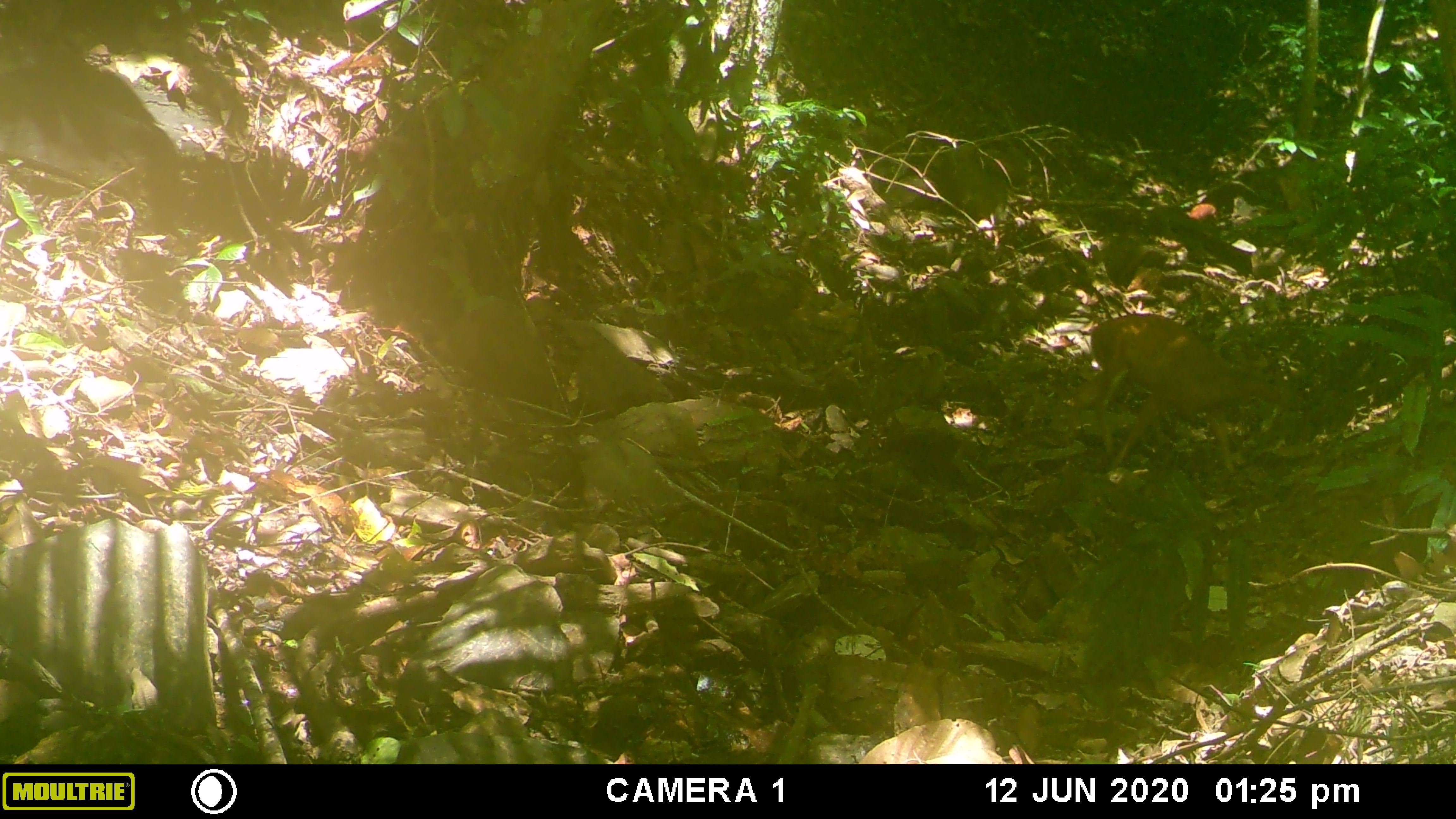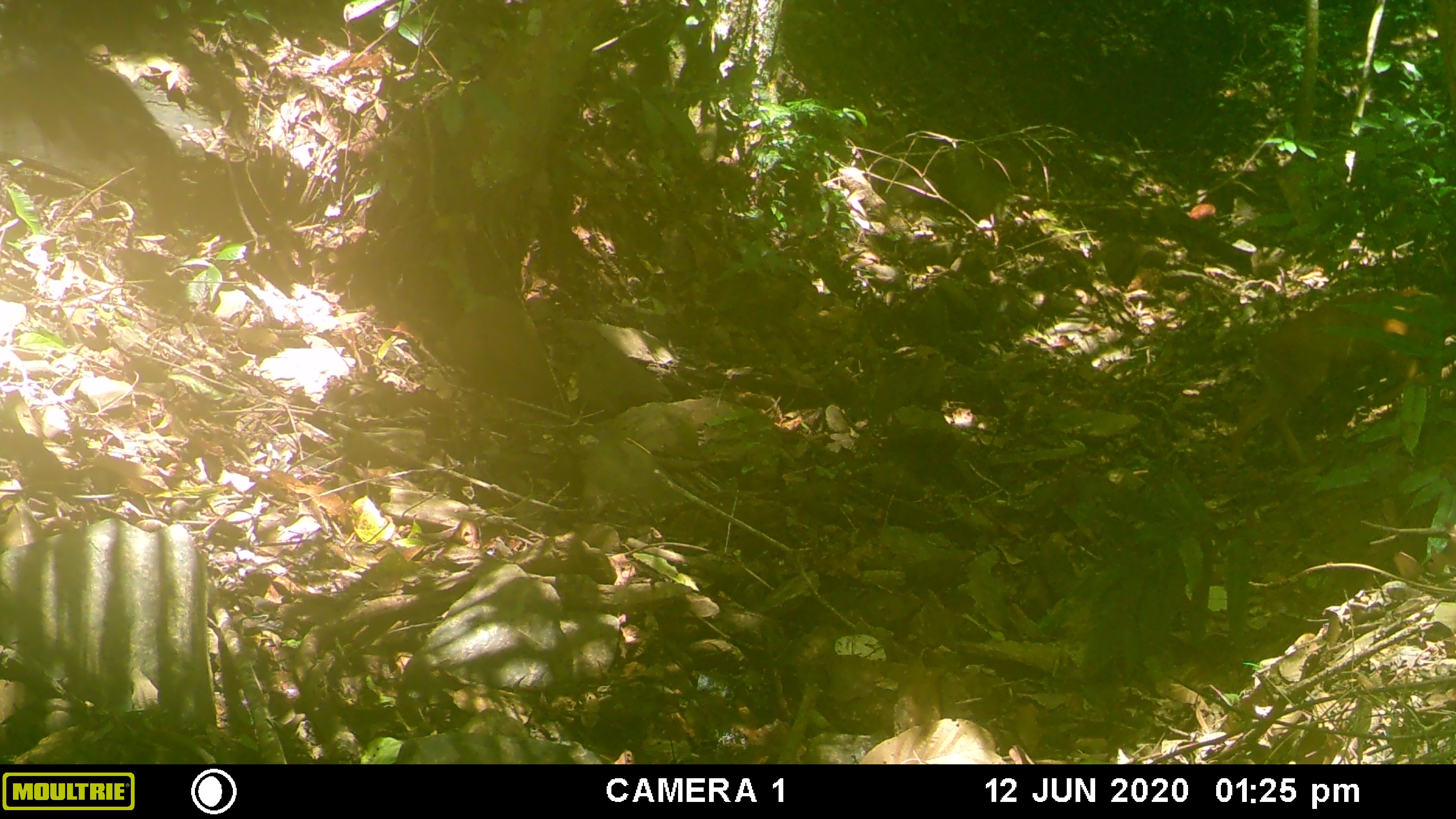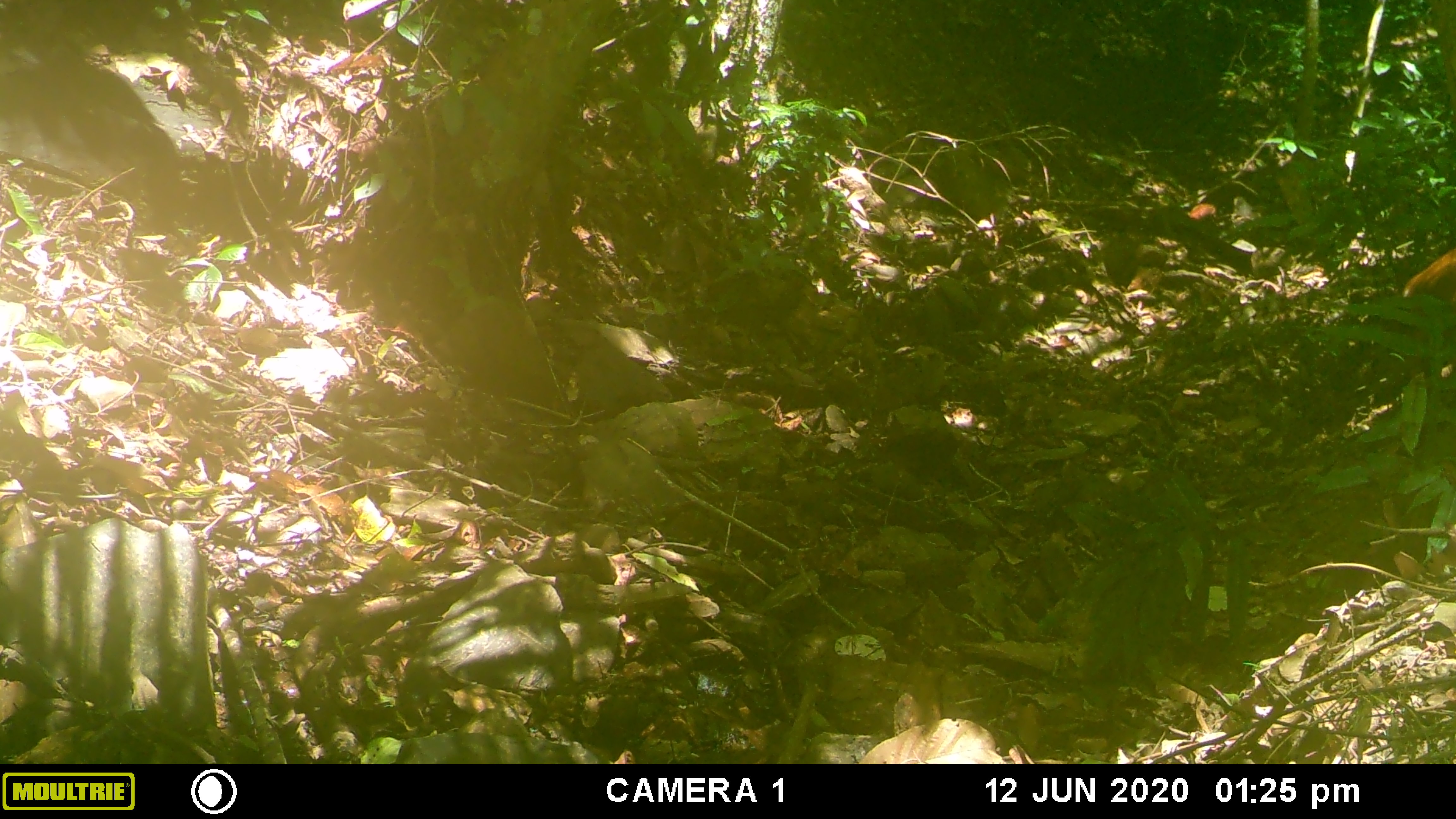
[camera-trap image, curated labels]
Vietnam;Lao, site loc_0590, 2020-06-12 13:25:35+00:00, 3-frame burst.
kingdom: Animalia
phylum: Chordata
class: Mammalia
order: Artiodactyla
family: Cervidae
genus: Muntiacus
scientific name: Muntiacus muntjak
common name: red muntjac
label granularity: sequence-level